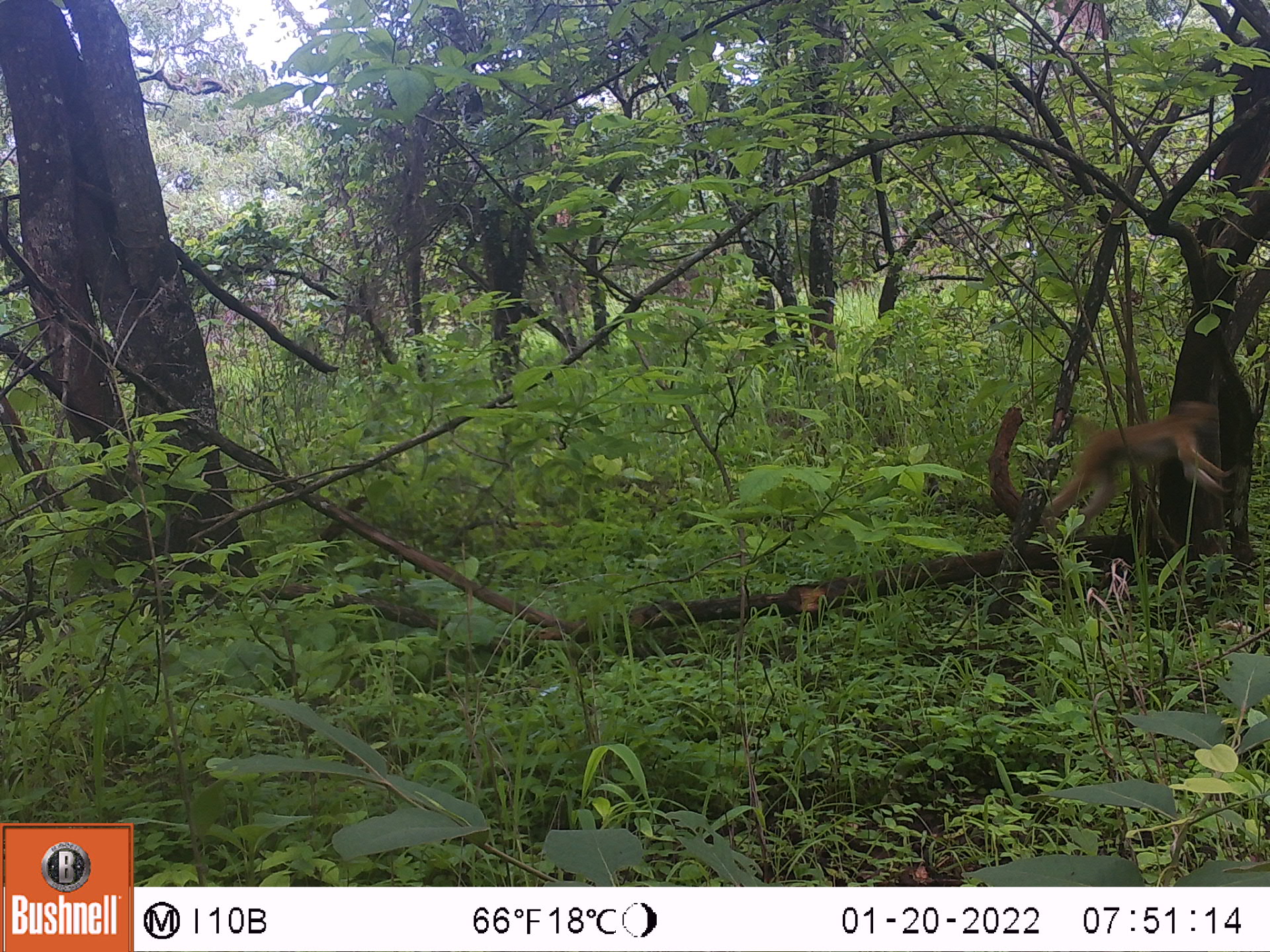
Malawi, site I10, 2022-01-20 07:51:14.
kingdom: Animalia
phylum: Chordata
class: Mammalia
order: Primates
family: Cercopithecidae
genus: Papio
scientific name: Papio cynocephalus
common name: yellow baboon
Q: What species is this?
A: Yellow baboon (Papio cynocephalus).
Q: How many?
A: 1.